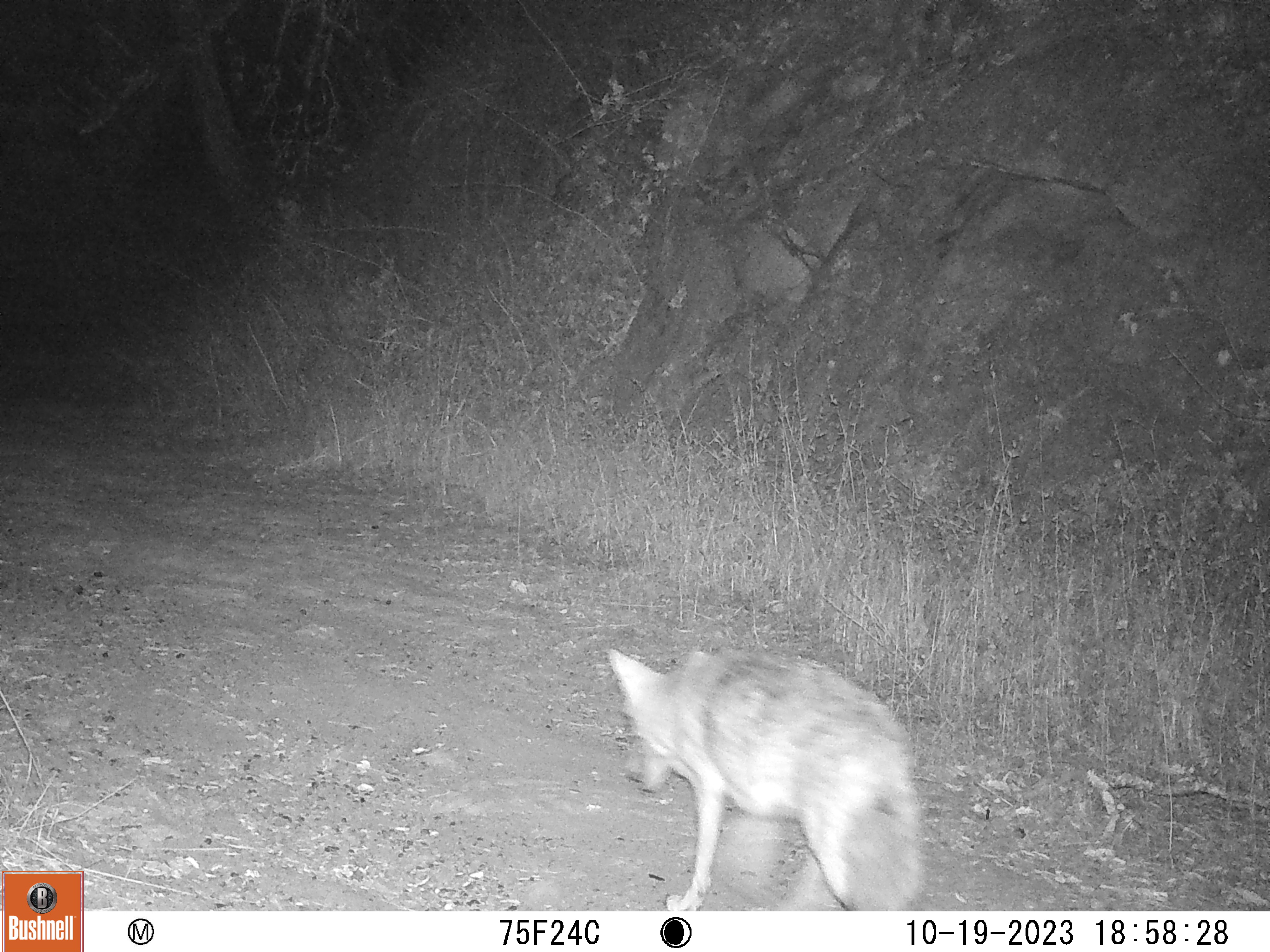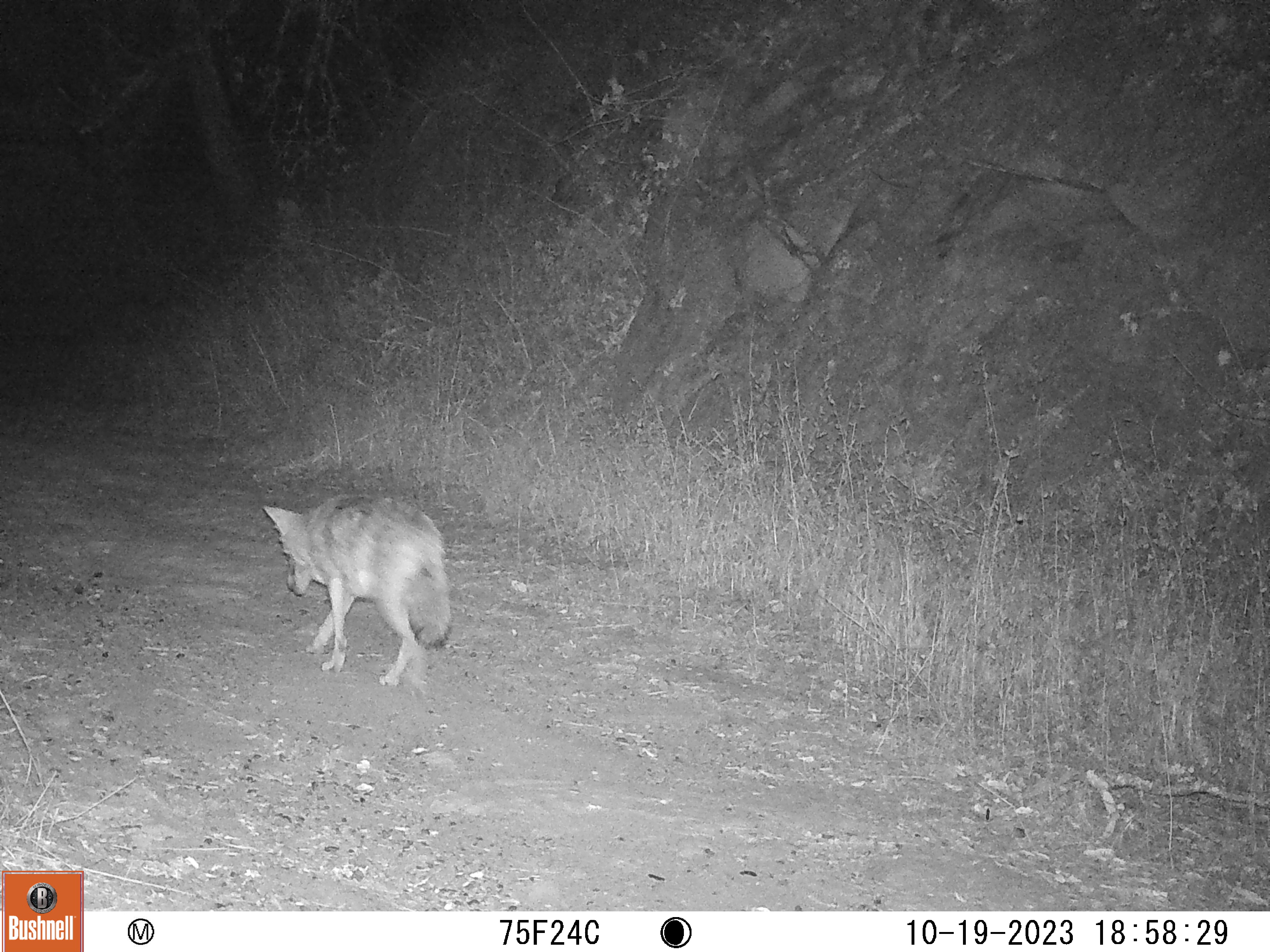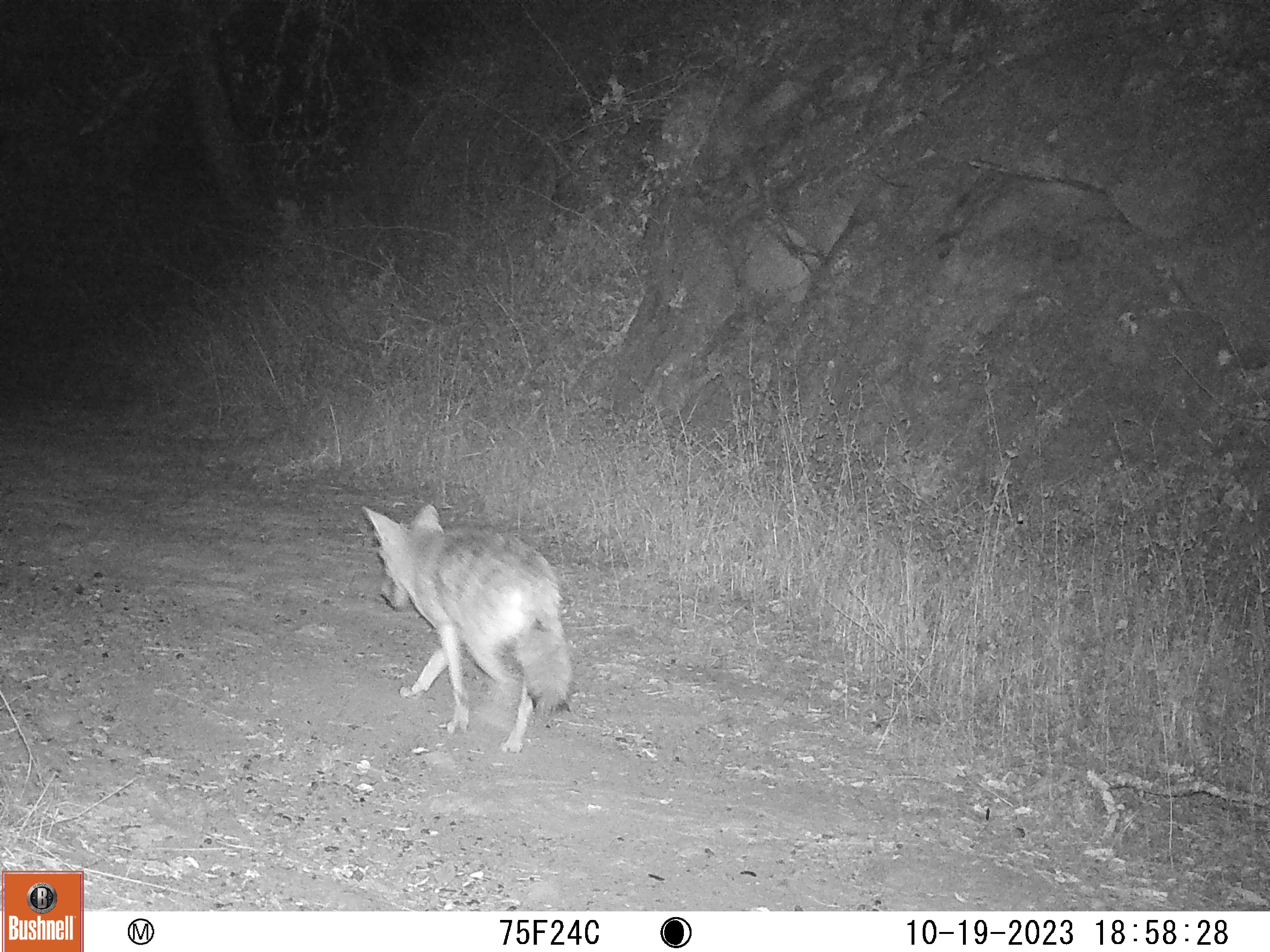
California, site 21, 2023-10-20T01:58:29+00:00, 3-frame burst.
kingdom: Animalia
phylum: Chordata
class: Mammalia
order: Carnivora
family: Canidae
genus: Canis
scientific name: Canis latrans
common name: coyote